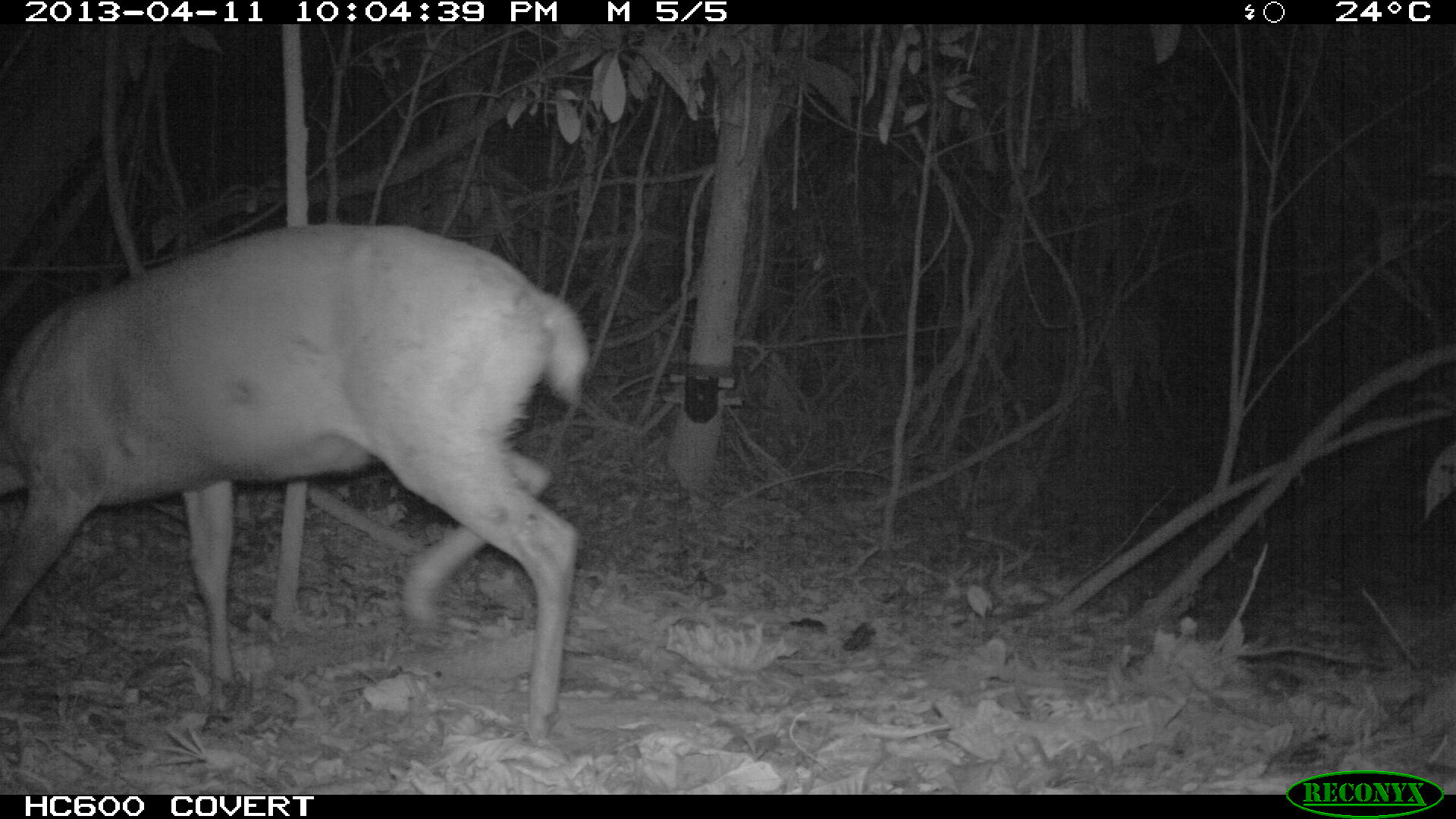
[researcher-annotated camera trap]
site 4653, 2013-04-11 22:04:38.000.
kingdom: Animalia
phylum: Chordata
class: Mammalia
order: Artiodactyla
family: Cervidae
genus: Mazama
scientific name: Mazama americana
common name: red brocket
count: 1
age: adult